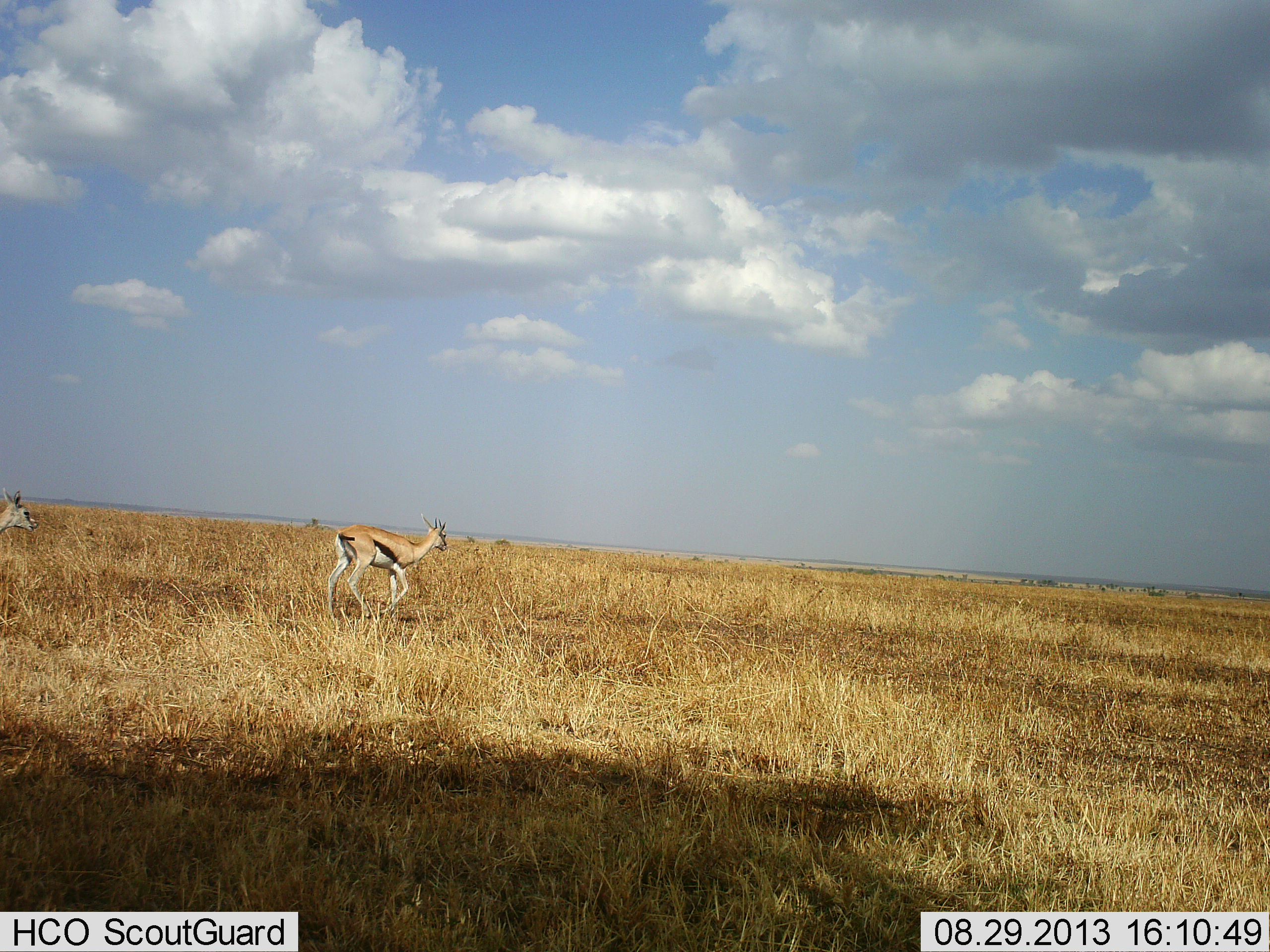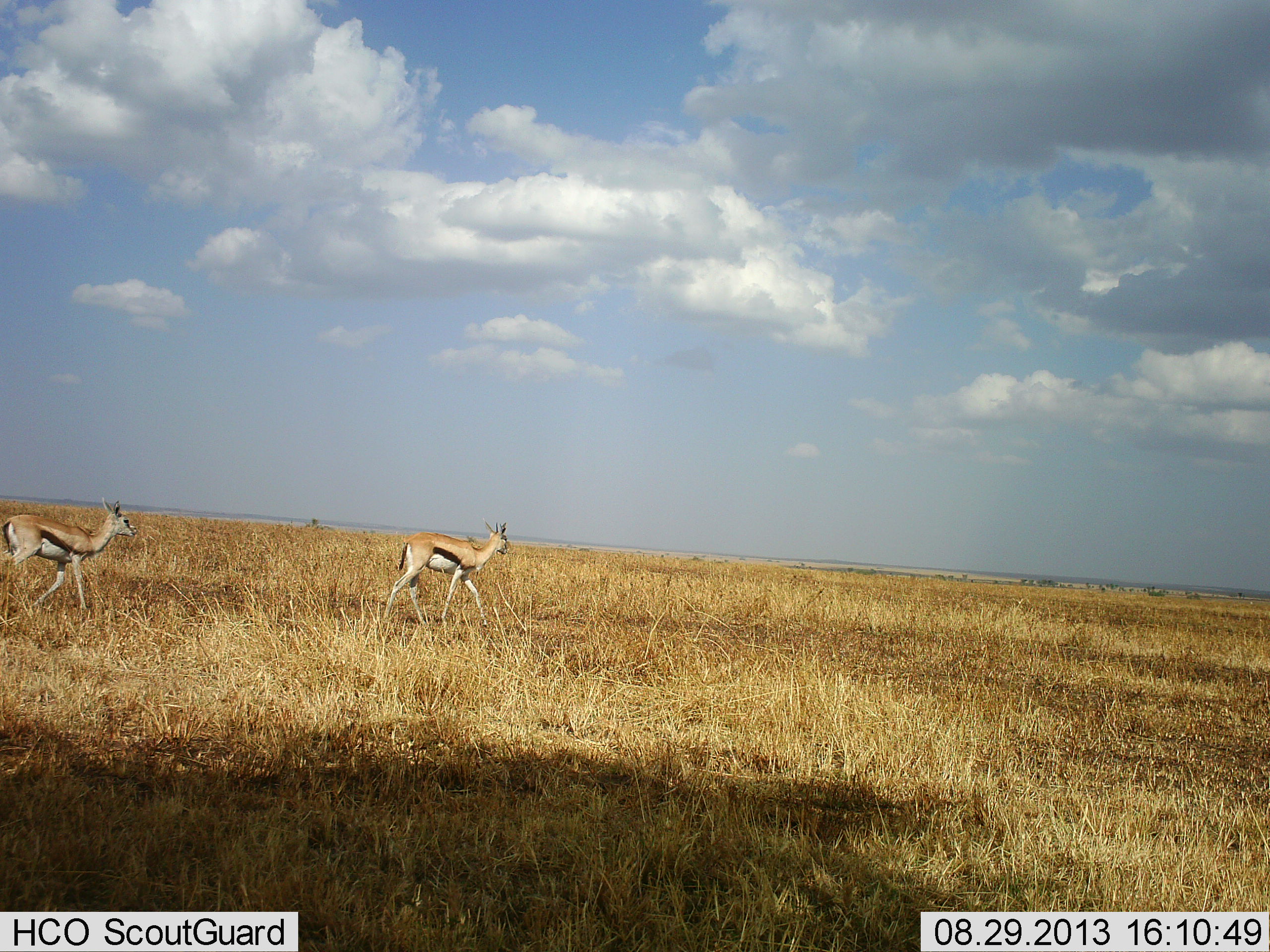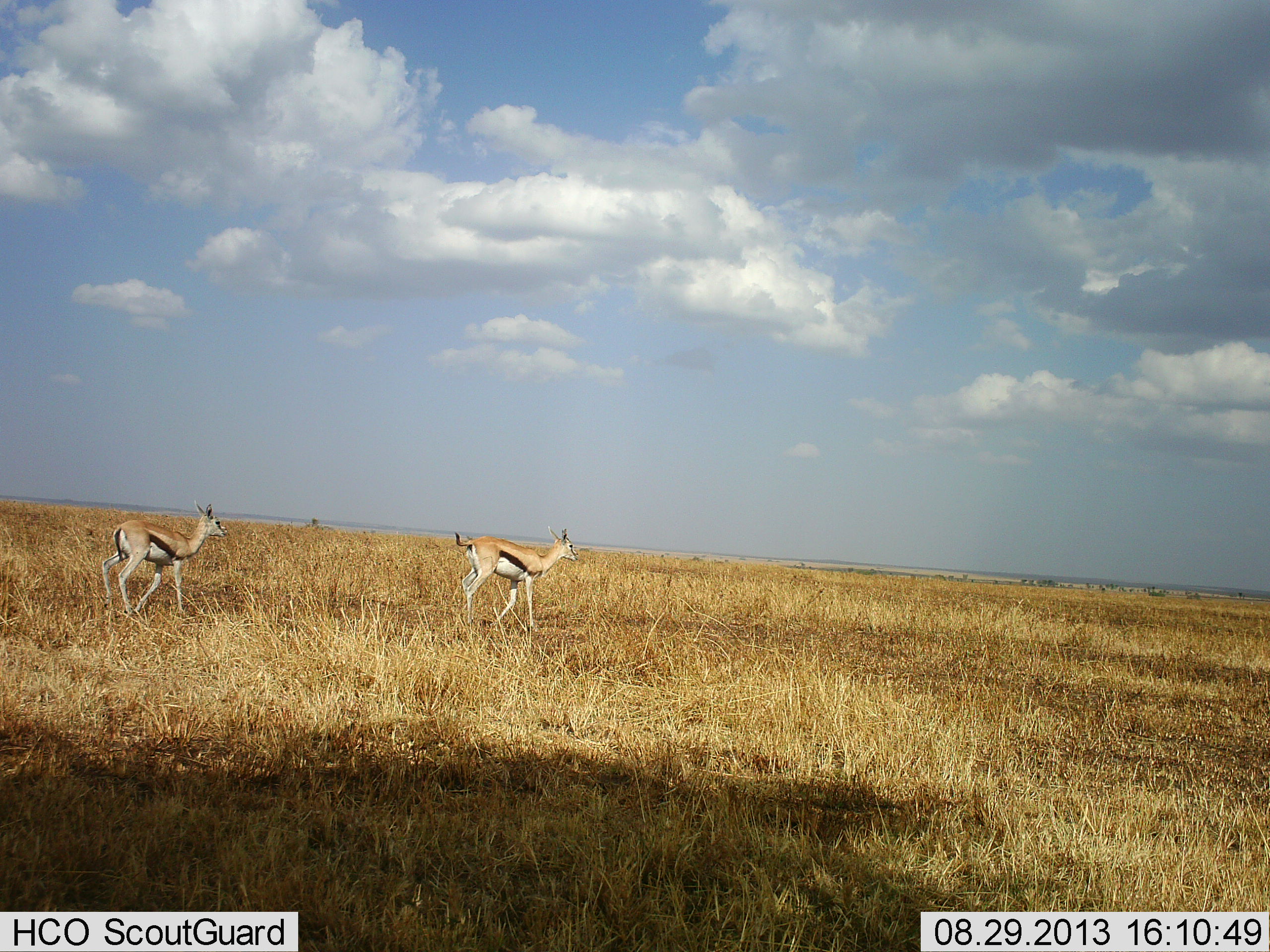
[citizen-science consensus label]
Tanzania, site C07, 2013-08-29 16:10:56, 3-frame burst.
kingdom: Animalia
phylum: Chordata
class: Mammalia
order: Artiodactyla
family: Bovidae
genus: Eudorcas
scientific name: Eudorcas thomsonii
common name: thomson's gazelle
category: gazellethomsons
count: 2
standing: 8%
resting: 0%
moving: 95%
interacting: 0%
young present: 0%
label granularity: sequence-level